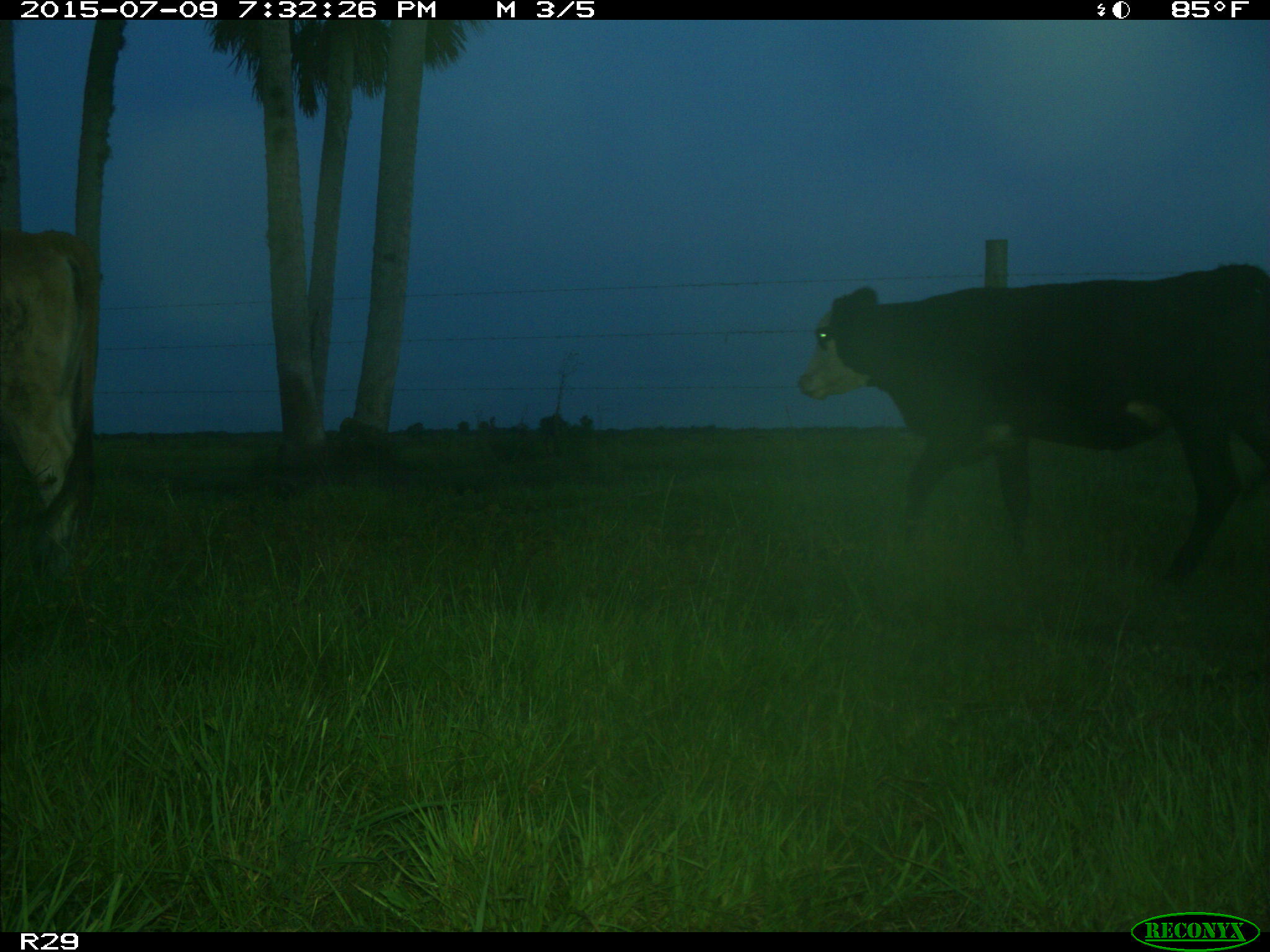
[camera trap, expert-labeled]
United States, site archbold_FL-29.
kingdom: Animalia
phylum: Chordata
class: Mammalia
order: Artiodactyla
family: Bovidae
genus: Bos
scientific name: Bos taurus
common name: domestic cow